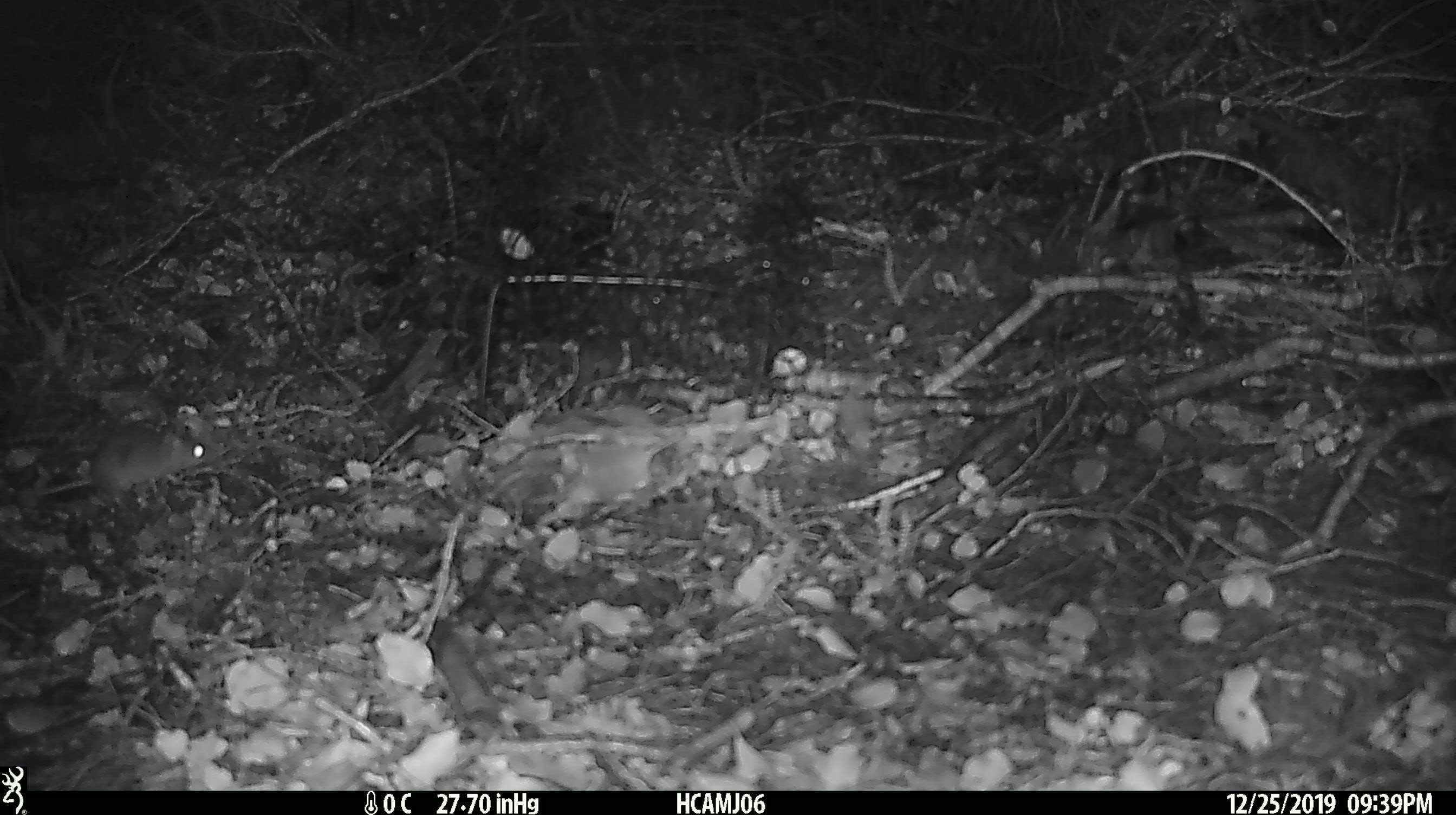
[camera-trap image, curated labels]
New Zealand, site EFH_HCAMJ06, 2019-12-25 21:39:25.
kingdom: Animalia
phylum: Chordata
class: Mammalia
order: Rodentia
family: Muridae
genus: Mus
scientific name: Mus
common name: mouse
Mouse (Mus).